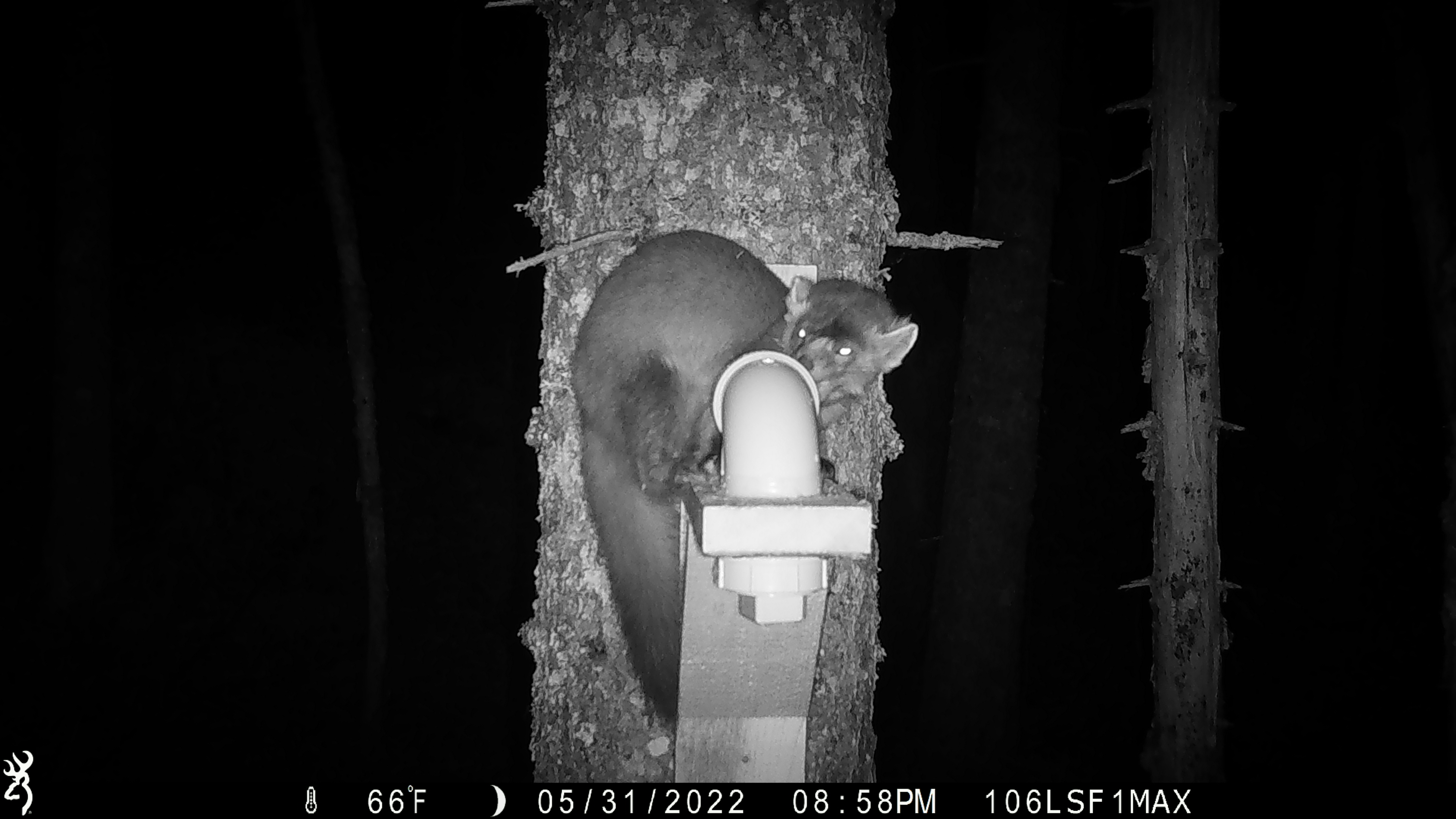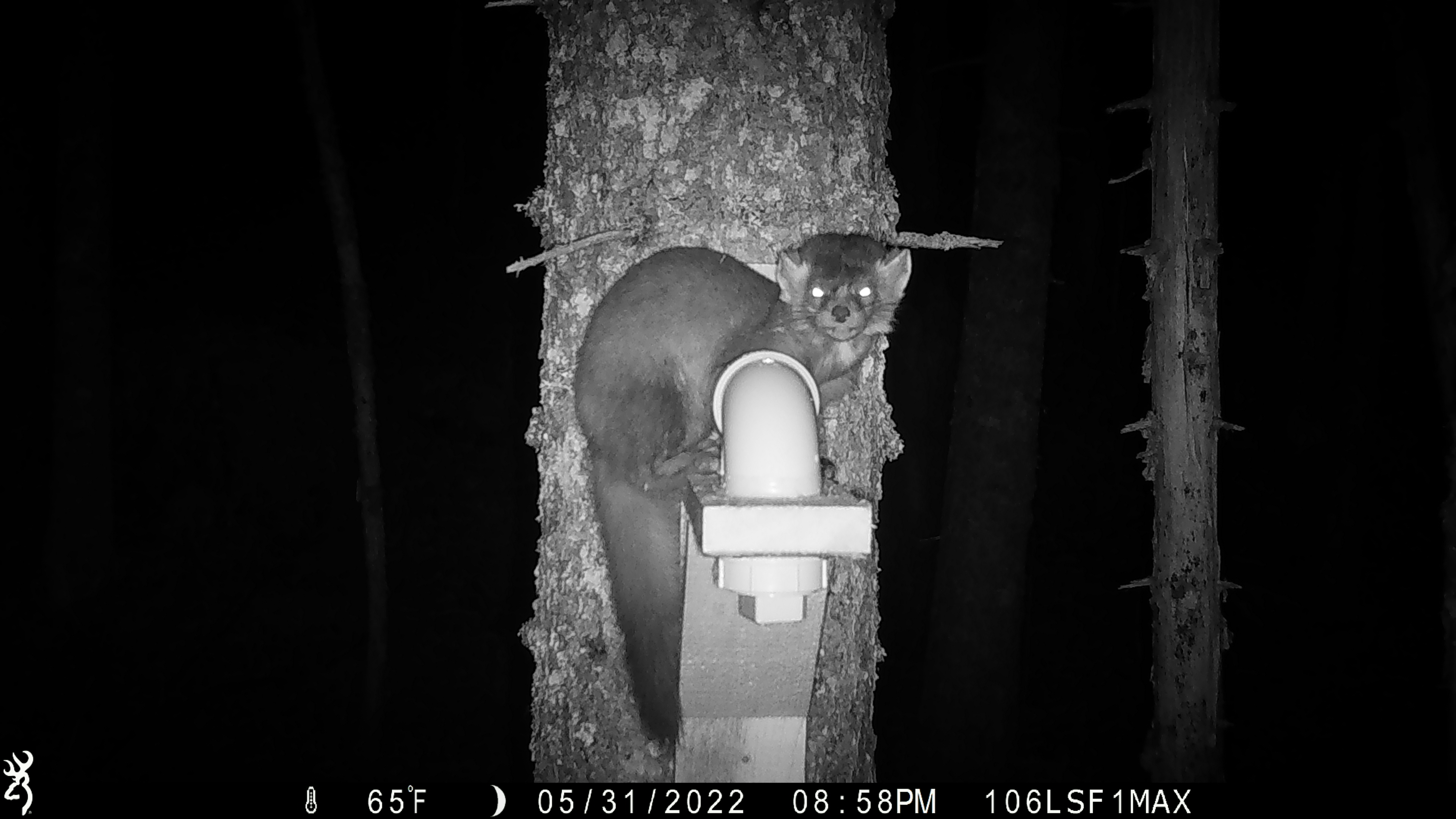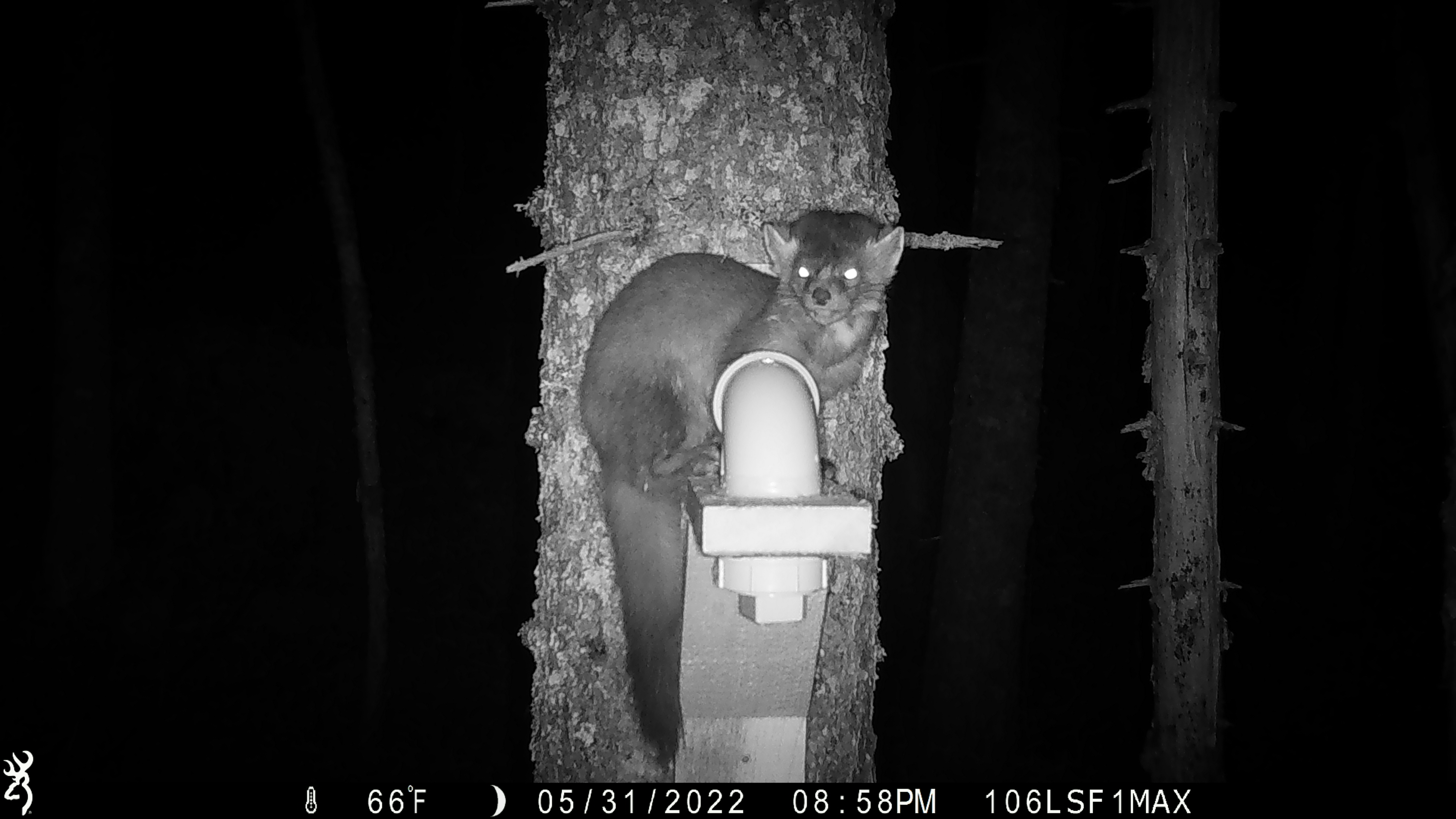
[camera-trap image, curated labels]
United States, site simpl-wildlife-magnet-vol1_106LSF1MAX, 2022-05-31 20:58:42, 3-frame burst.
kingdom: Animalia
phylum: Chordata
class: Mammalia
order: Carnivora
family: Mustelidae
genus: Martes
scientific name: Martes americana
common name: american marten